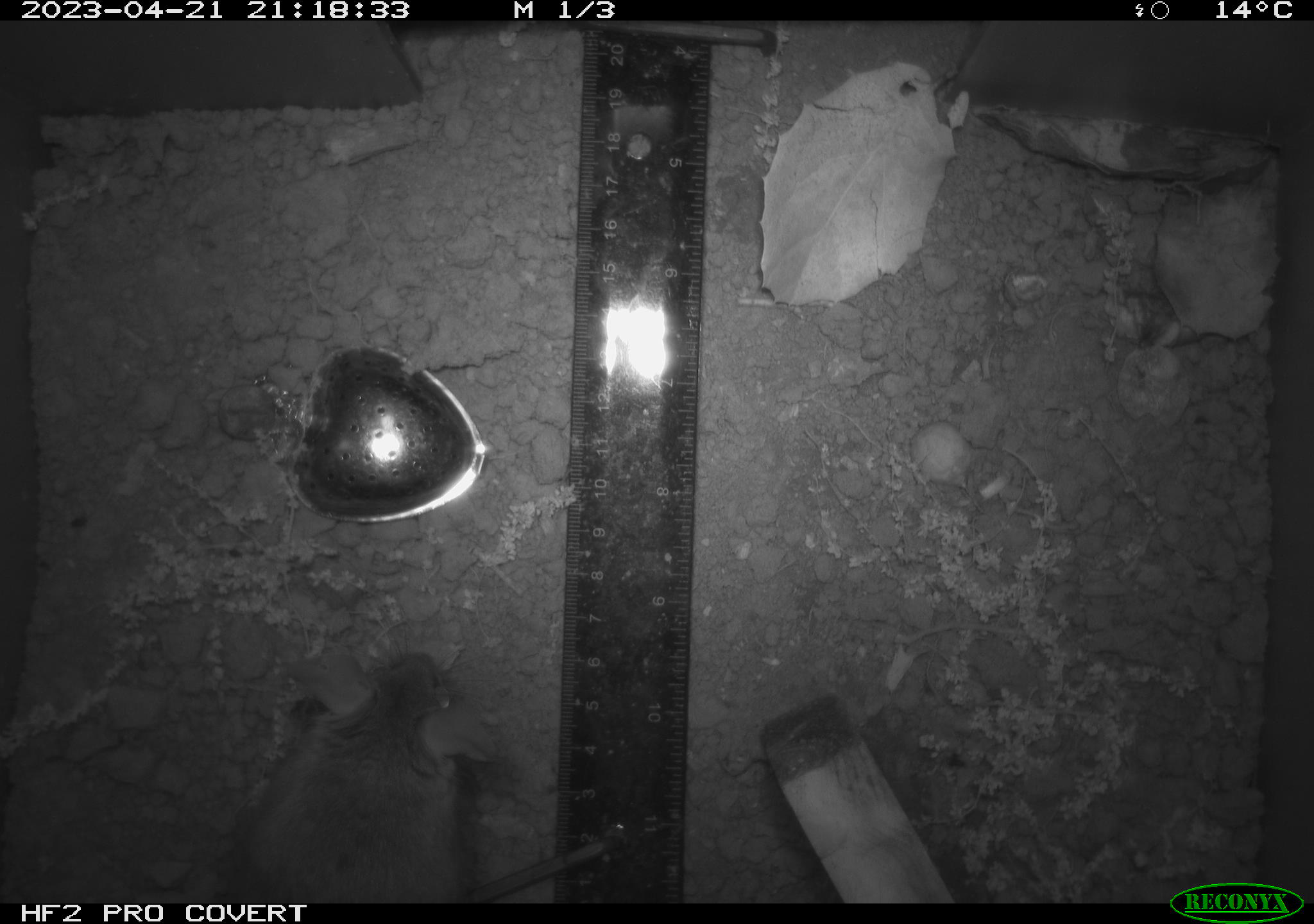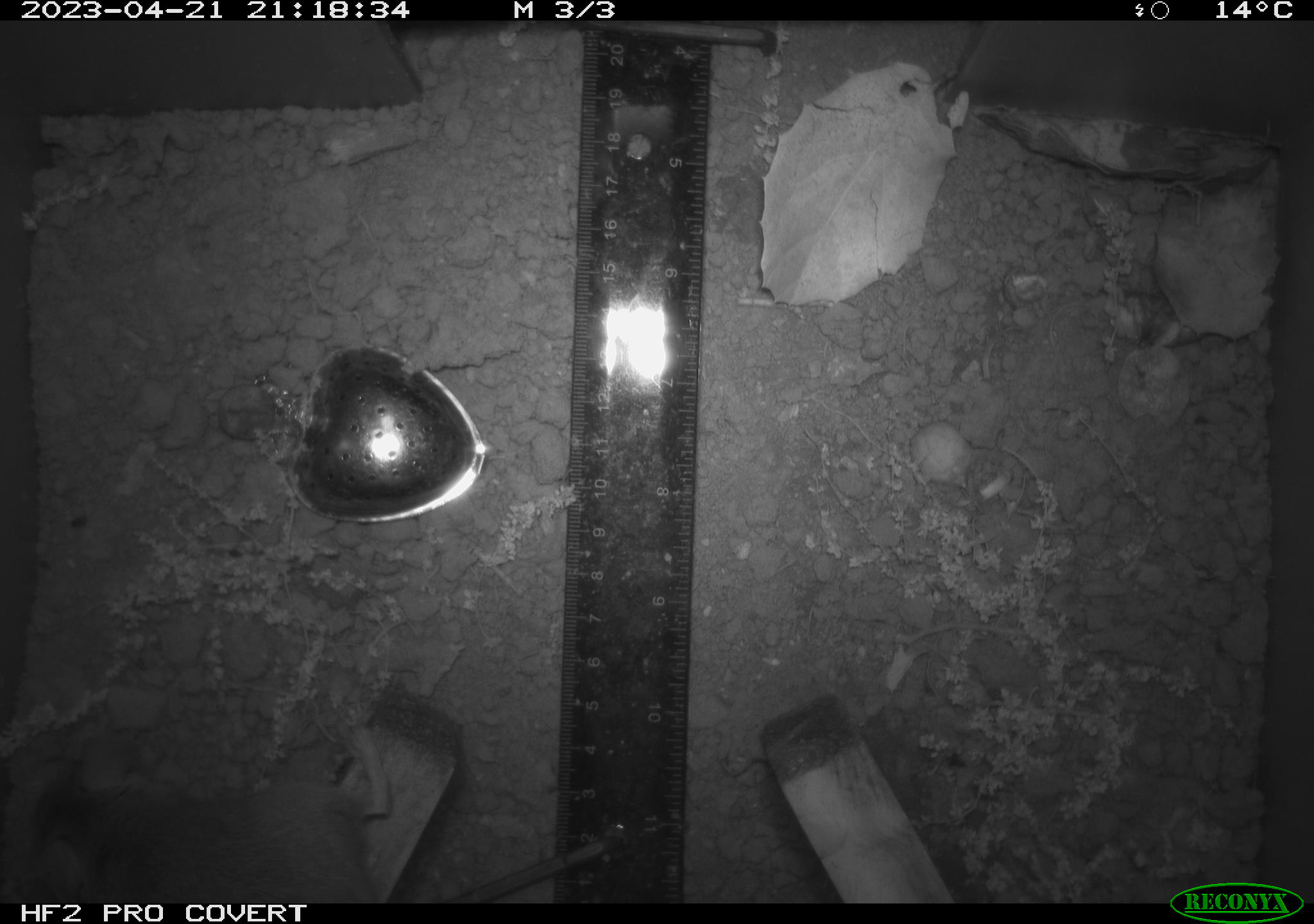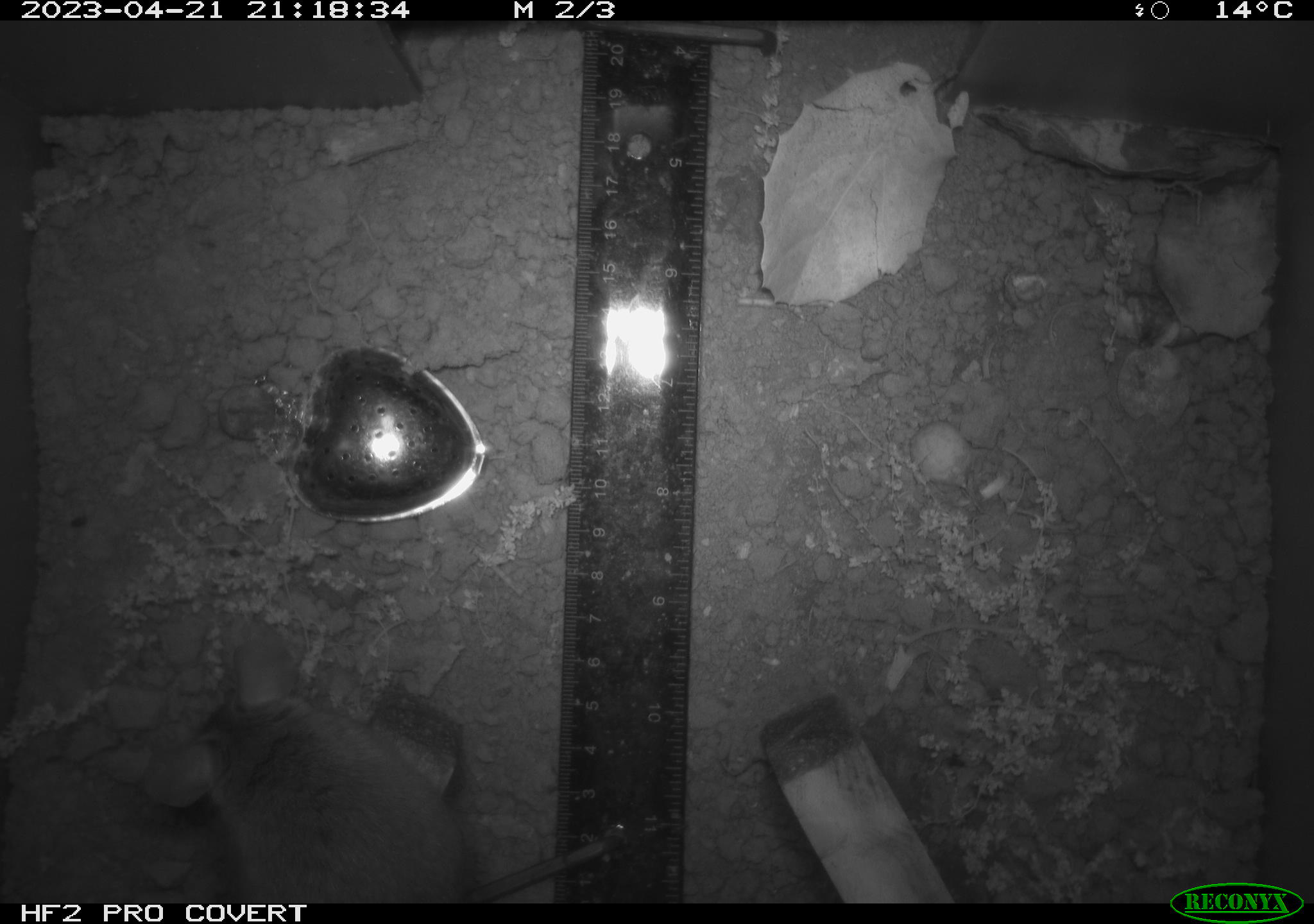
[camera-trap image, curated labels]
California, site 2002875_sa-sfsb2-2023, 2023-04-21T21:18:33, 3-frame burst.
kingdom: Animalia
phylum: Chordata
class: Mammalia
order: Rodentia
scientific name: Rodentia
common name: mouse species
Mouse species (Rodentia).